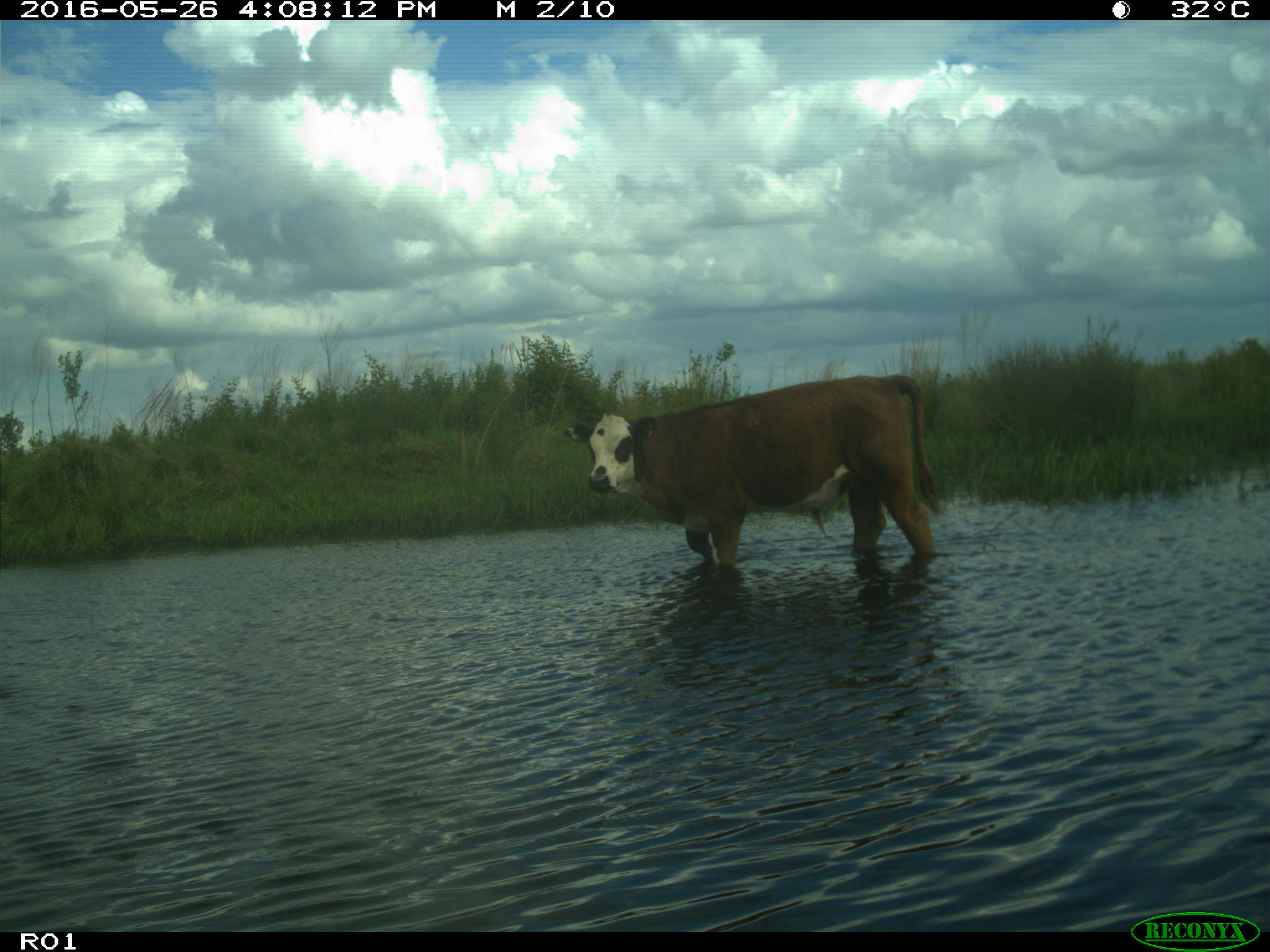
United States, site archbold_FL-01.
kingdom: Animalia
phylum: Chordata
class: Mammalia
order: Artiodactyla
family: Bovidae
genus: Bos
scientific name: Bos taurus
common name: domestic cow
Bos taurus (domestic cow).